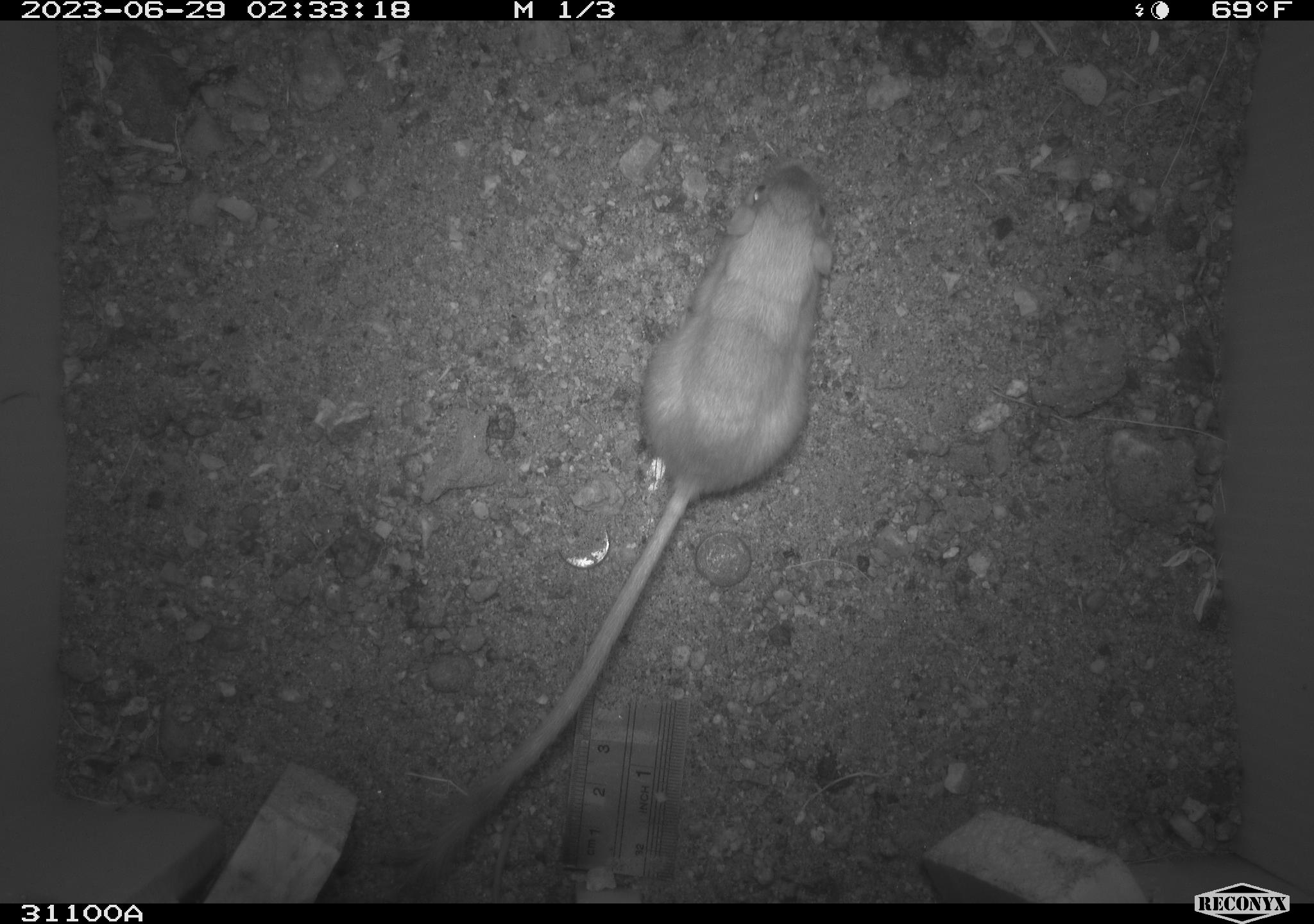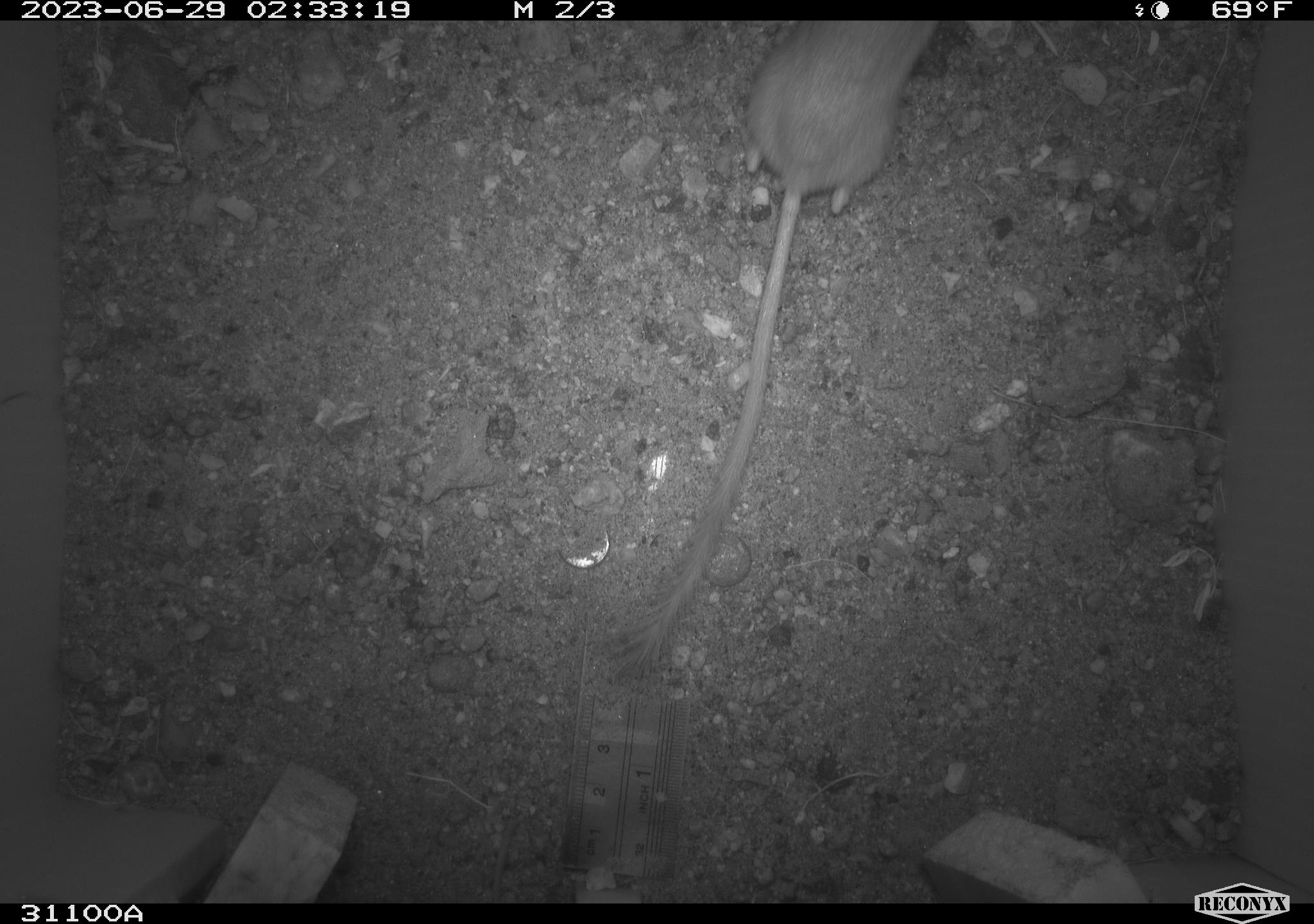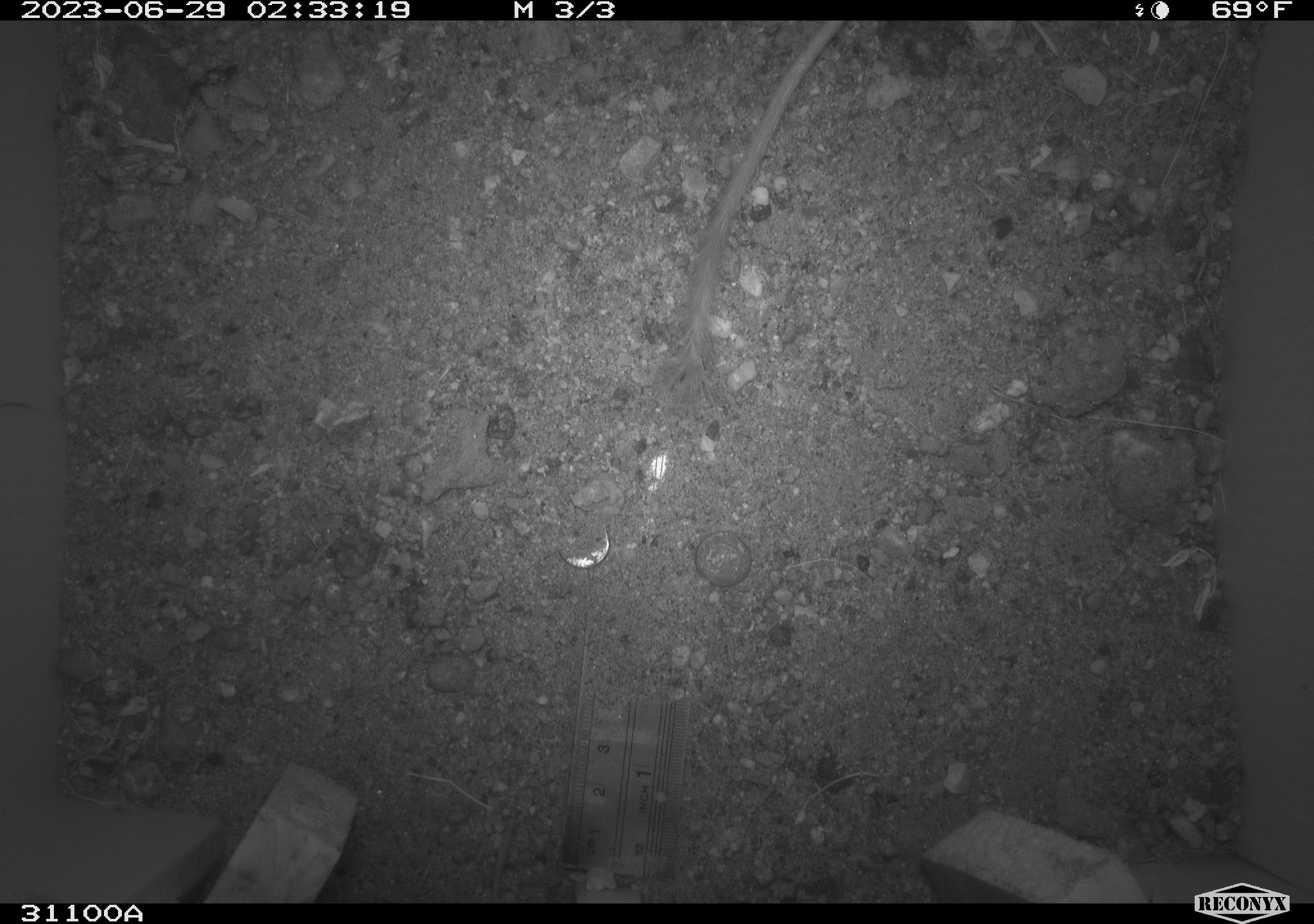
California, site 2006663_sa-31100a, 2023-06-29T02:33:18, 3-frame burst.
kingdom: Animalia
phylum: Chordata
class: Mammalia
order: Rodentia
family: Heteromyidae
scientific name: Heteromyidae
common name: kangaroo rats and pocket mice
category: heteromyidae family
Heteromyidae family (kangaroo rats and pocket mice) (Heteromyidae).